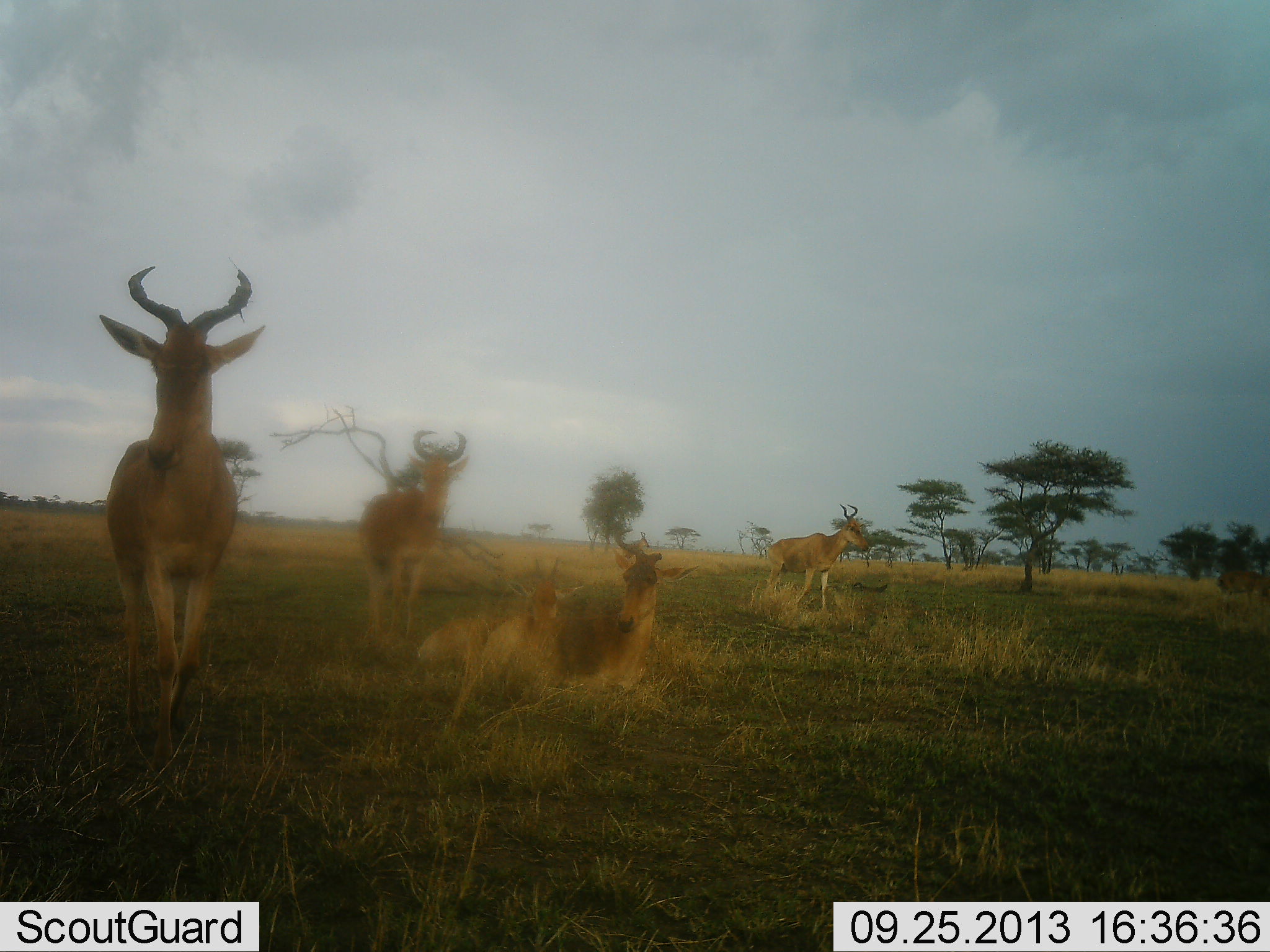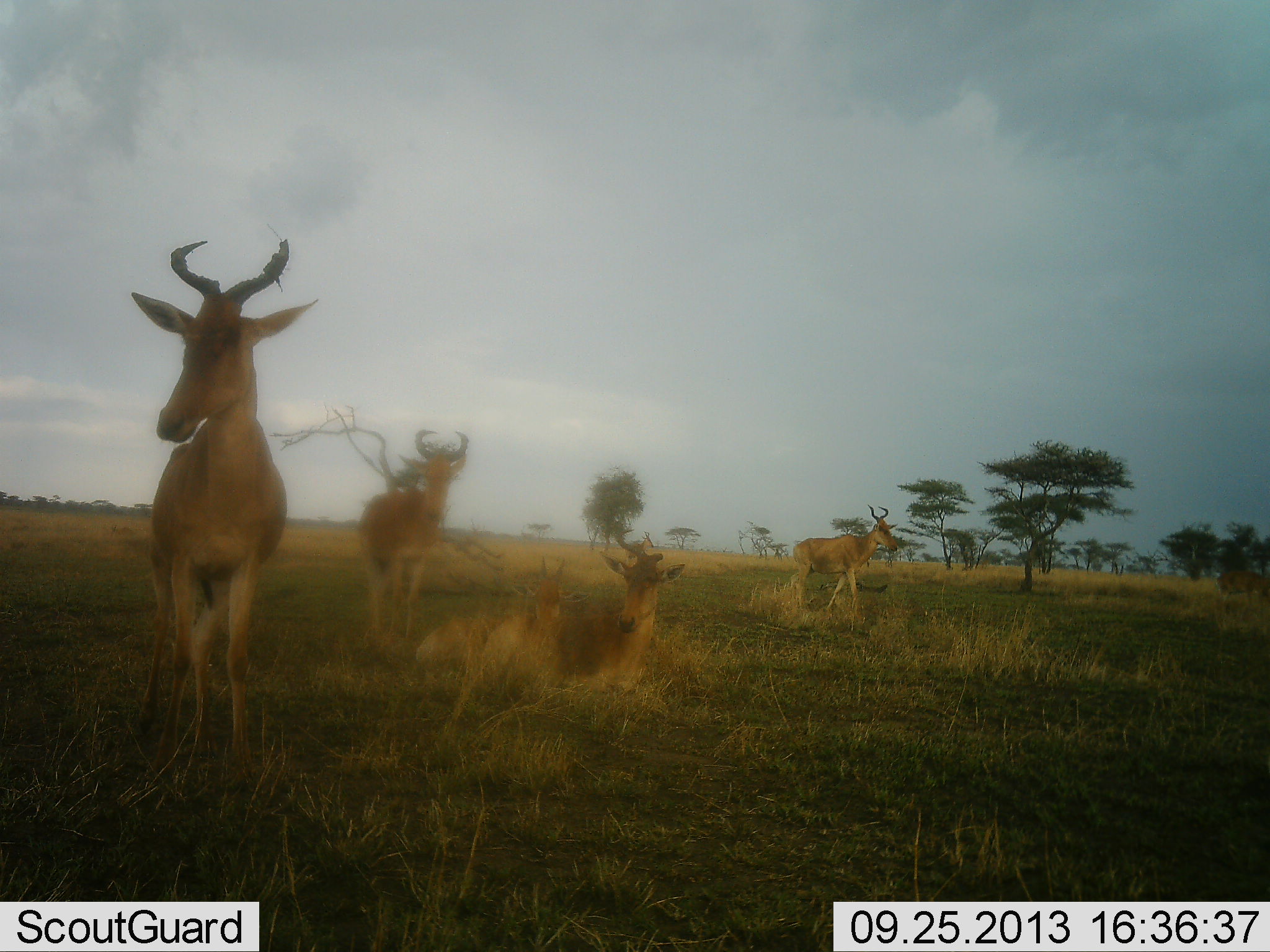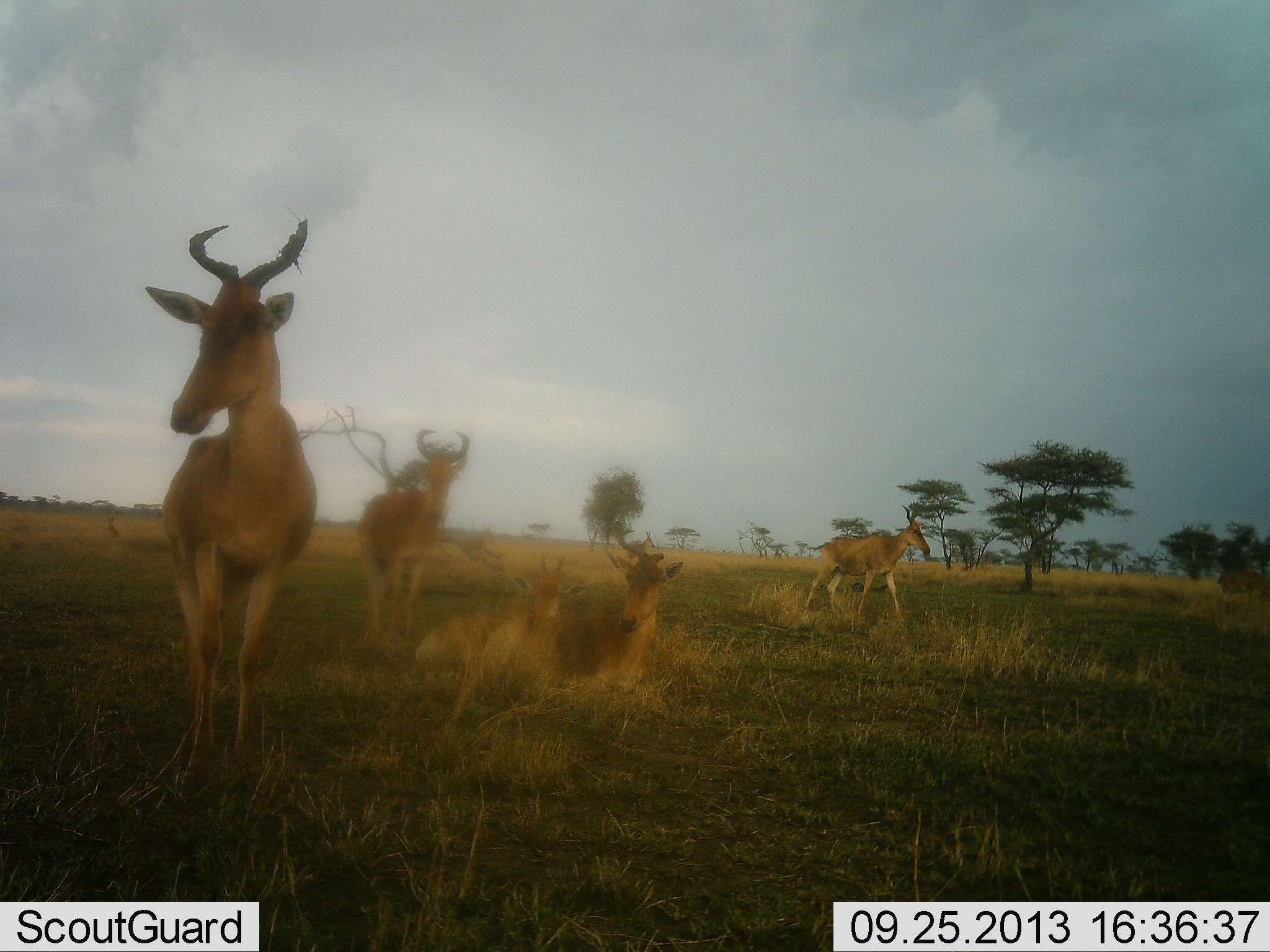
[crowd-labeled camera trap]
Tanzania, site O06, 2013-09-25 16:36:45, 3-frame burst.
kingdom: Animalia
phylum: Chordata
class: Mammalia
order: Artiodactyla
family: Bovidae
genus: Alcelaphus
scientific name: Alcelaphus buselaphus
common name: hartebeest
Hartebeest (Alcelaphus buselaphus), count 5. Behavior (volunteer vote fractions): standing 80%, resting 90%, moving 30%, interacting 0%. Young present (vote fraction): 60%. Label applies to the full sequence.